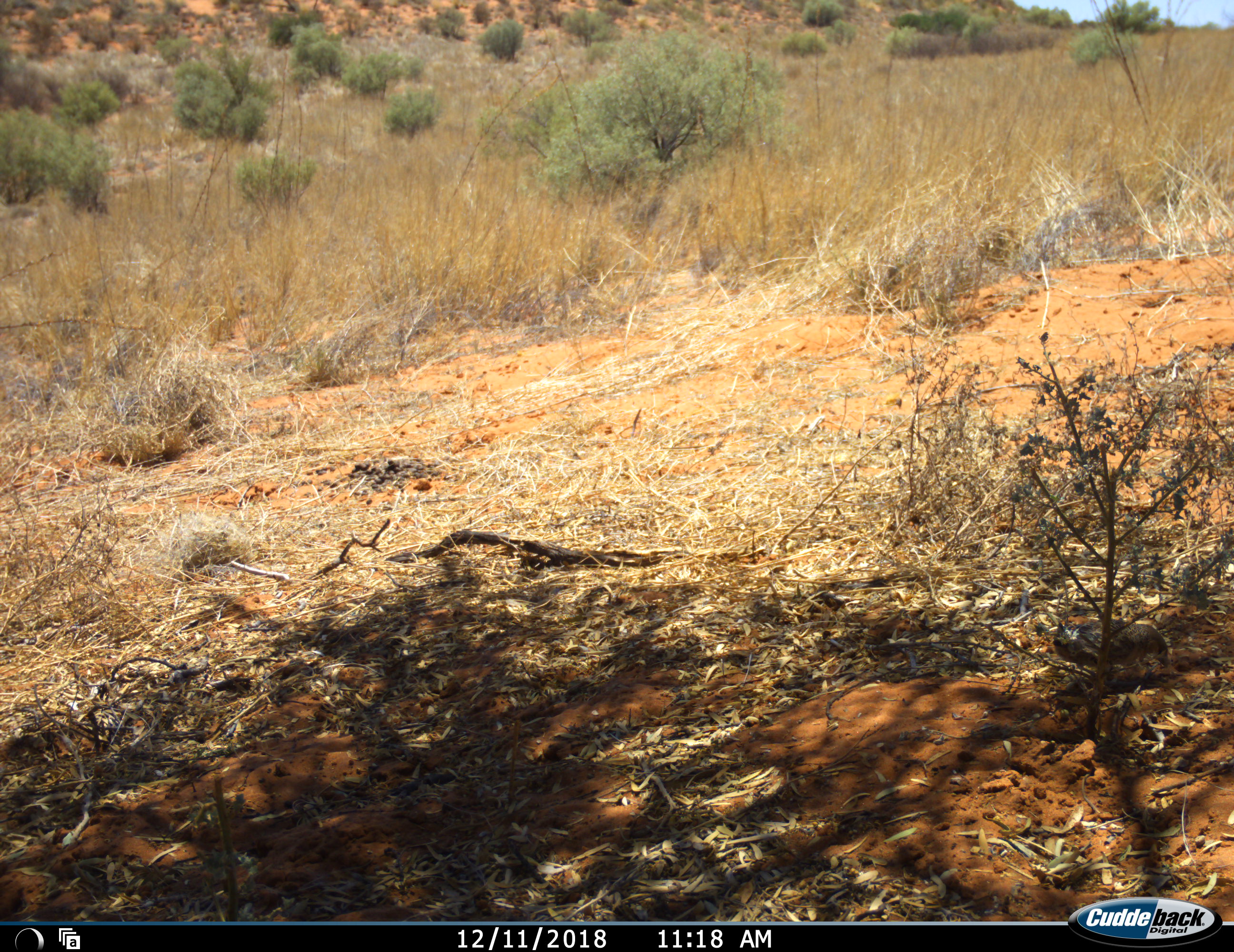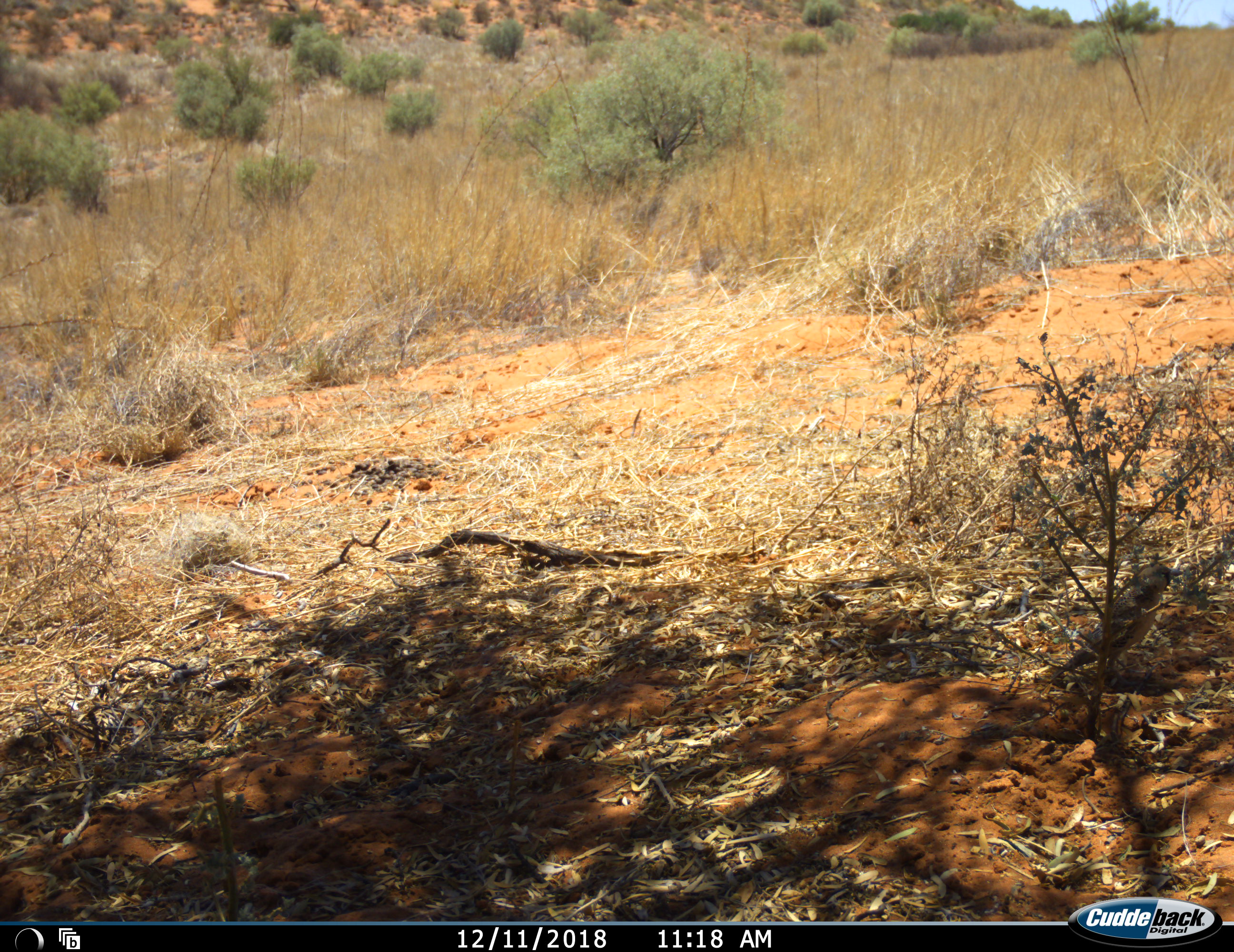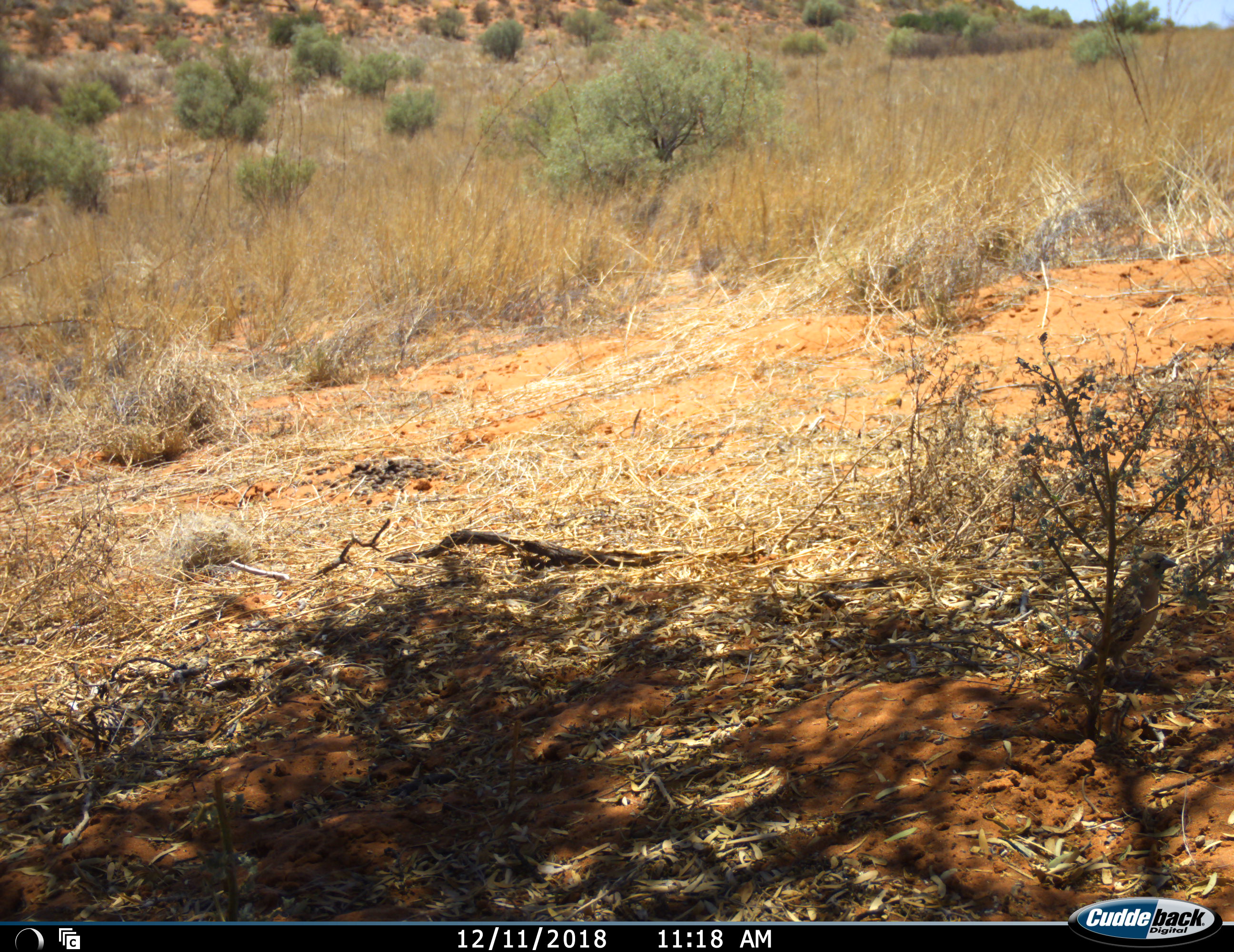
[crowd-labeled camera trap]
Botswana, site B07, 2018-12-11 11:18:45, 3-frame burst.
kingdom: Animalia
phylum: Chordata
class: Aves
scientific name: Aves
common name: bird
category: birdother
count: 1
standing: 50%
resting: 10%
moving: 30%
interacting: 0%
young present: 0%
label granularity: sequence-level